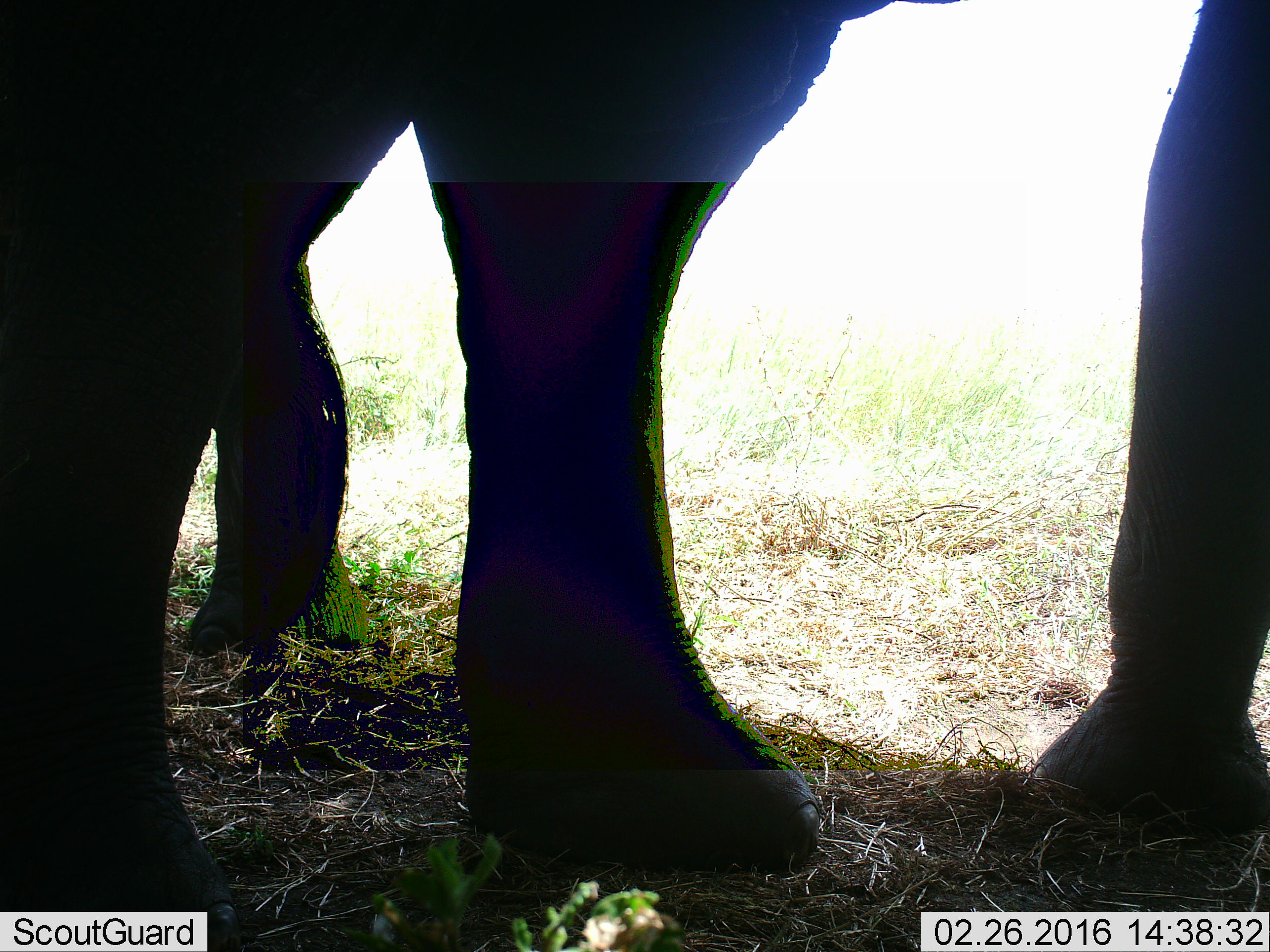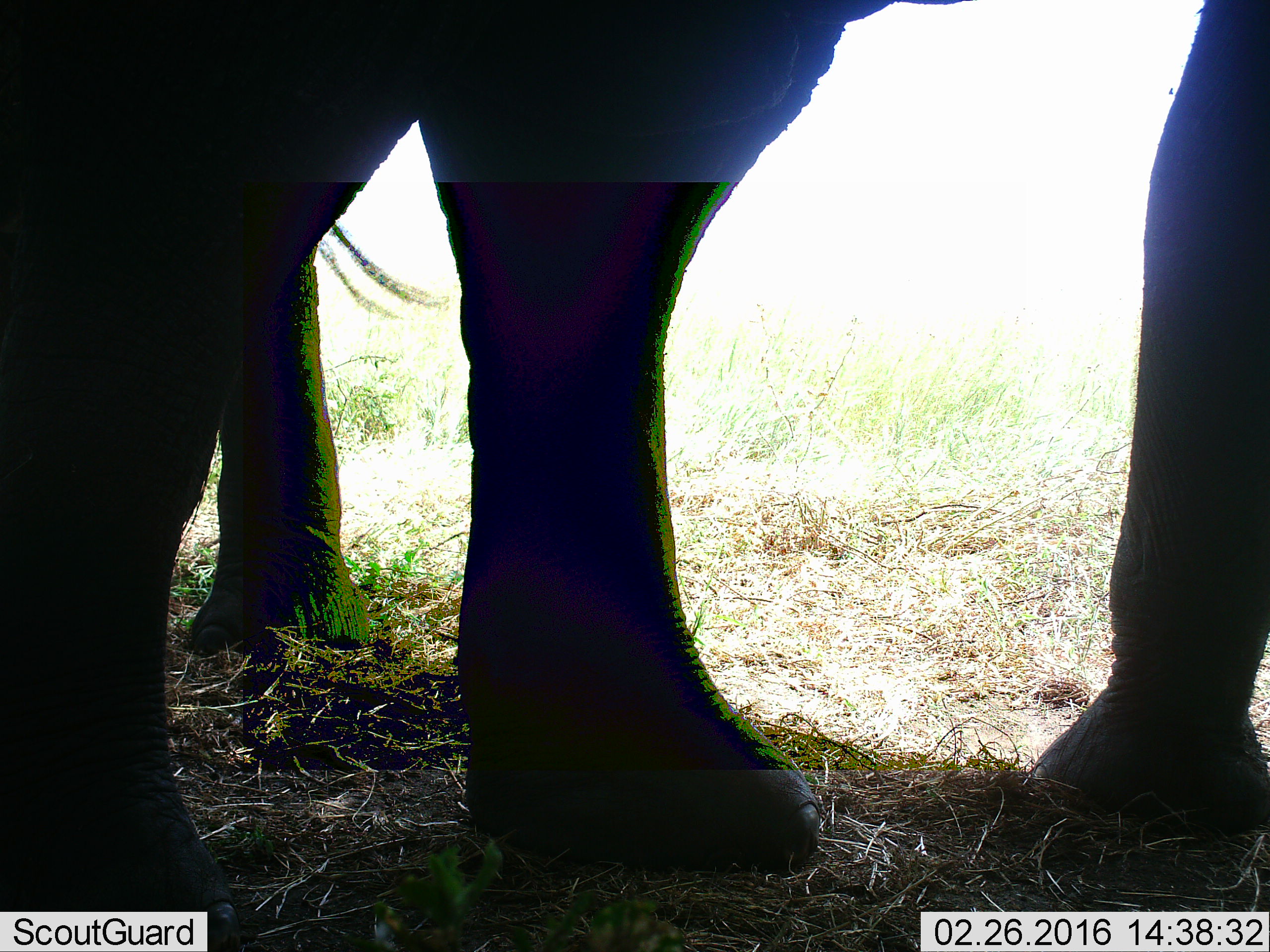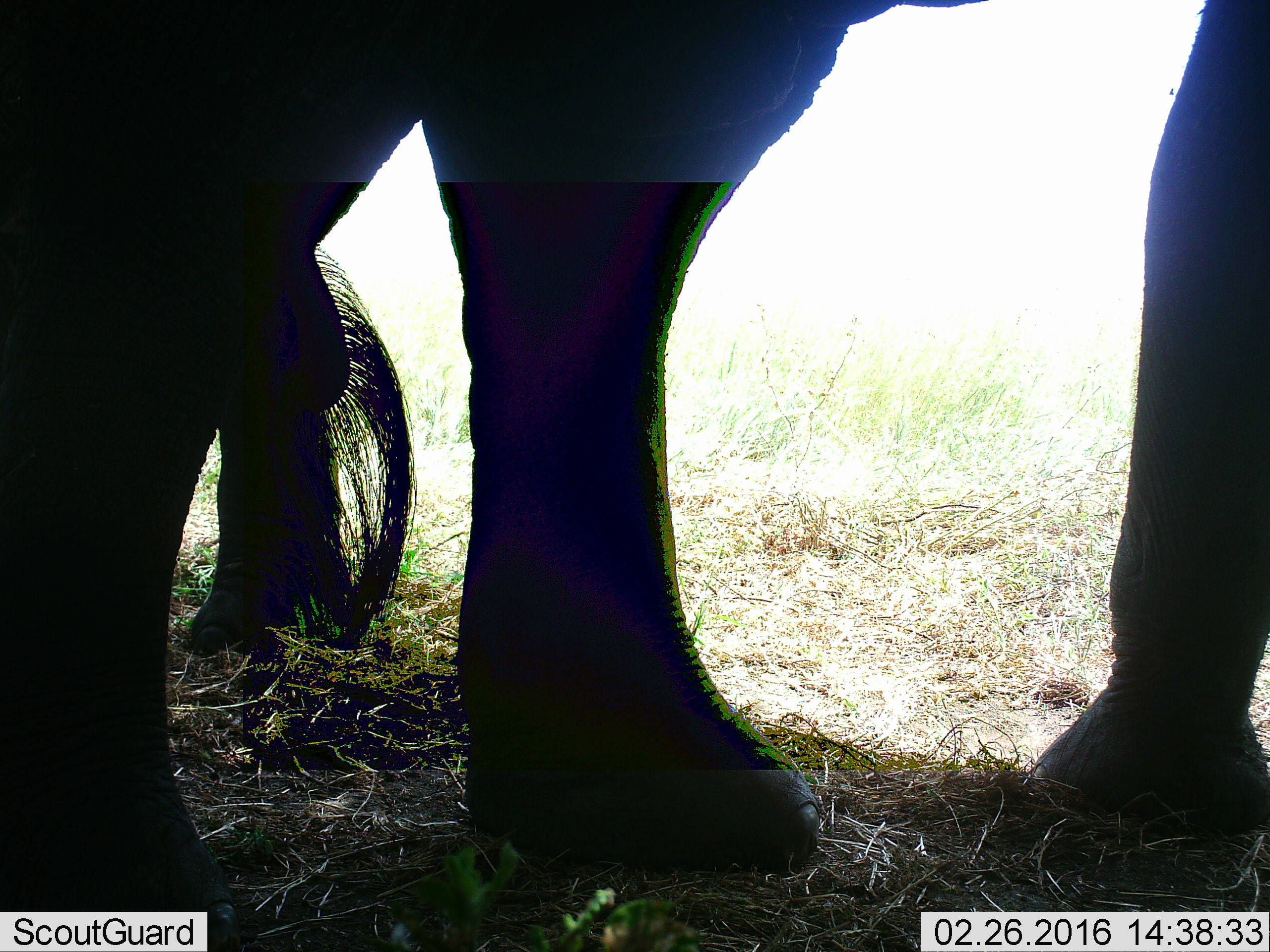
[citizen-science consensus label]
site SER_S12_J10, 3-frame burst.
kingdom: Animalia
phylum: Chordata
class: Mammalia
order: Proboscidea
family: Elephantidae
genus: Loxodonta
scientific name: Loxodonta africana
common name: african bush elephant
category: elephant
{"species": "elephant (african bush elephant) (Loxodonta africana)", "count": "2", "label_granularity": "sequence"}